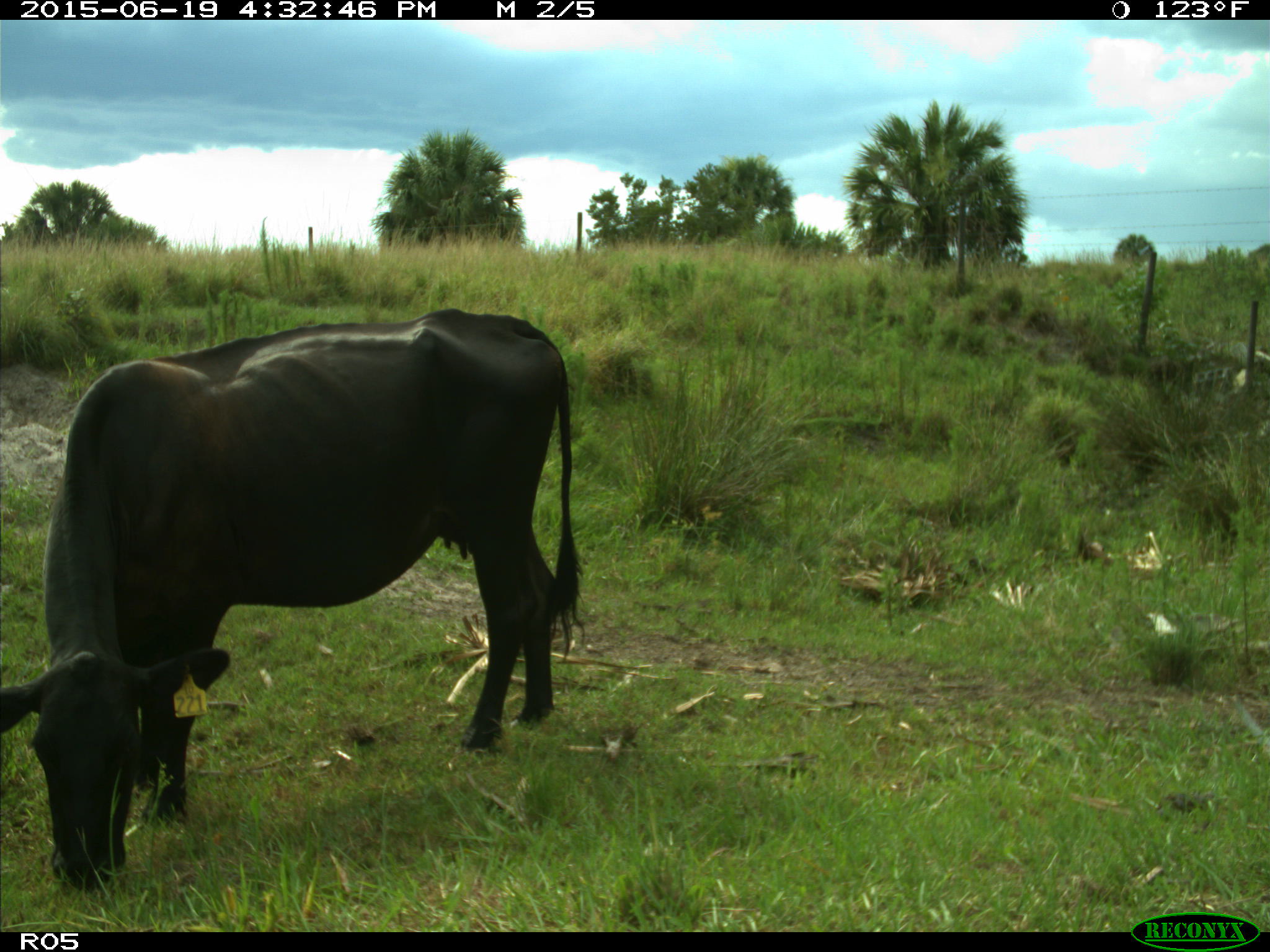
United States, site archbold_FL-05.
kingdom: Animalia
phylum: Chordata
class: Mammalia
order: Artiodactyla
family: Bovidae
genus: Bos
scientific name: Bos taurus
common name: domestic cow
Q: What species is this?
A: Bos taurus (domestic cow).